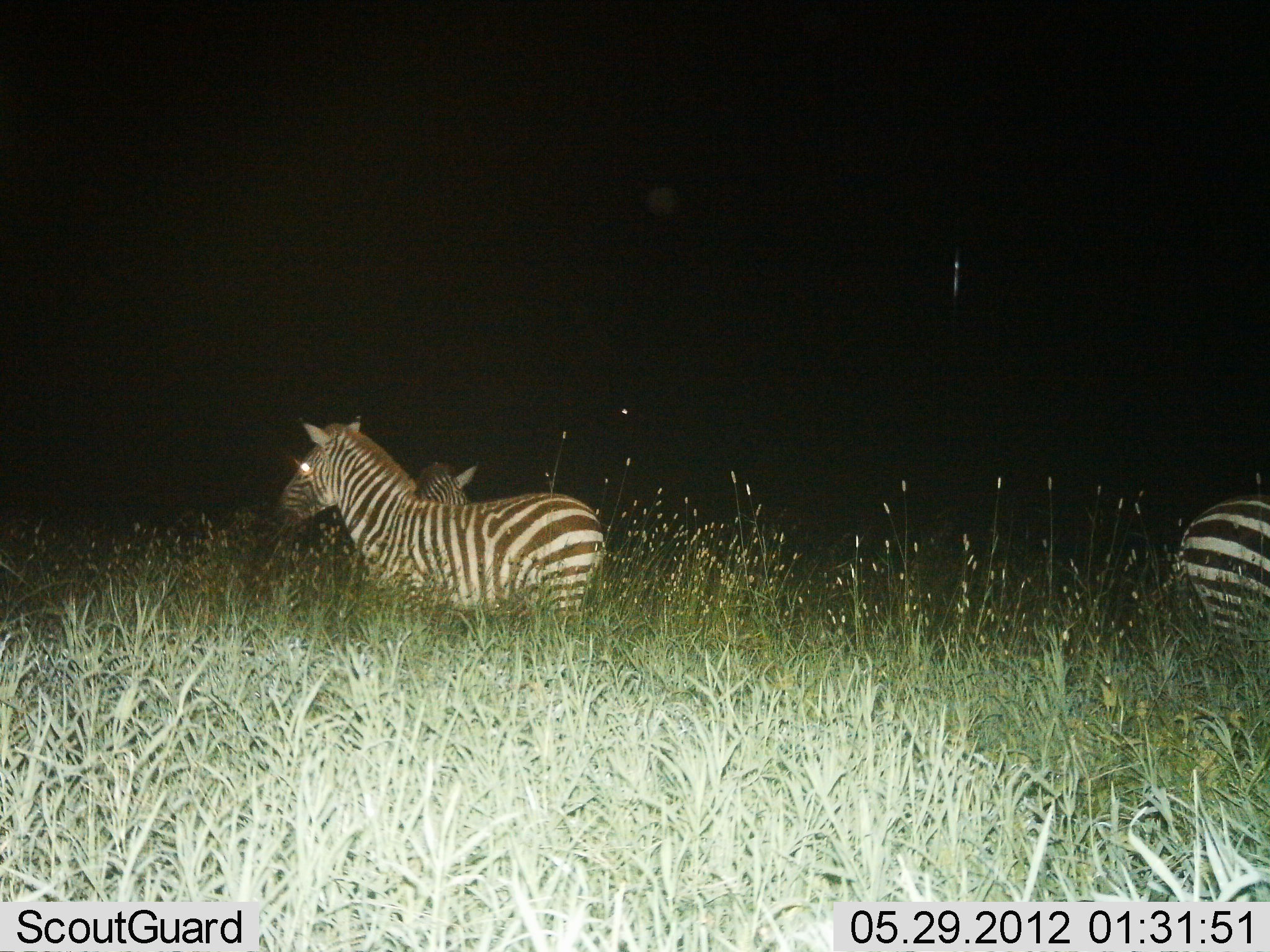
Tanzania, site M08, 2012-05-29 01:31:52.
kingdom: Animalia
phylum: Chordata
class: Mammalia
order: Perissodactyla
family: Equidae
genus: Equus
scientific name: Equus quagga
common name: plains zebra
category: zebra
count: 3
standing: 76%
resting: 0%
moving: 28%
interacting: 0%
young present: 0%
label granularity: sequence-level